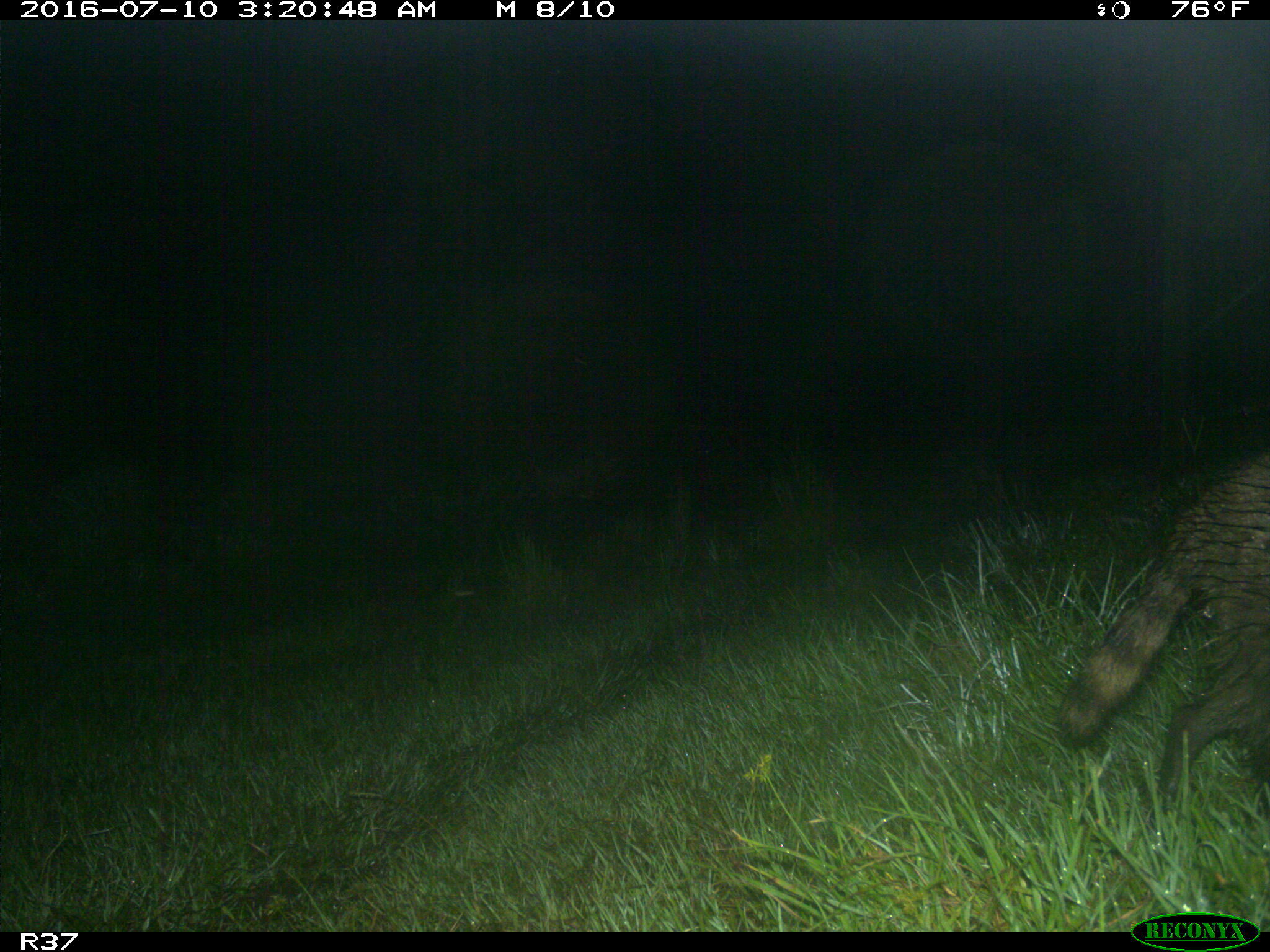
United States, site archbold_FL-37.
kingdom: Animalia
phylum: Chordata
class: Mammalia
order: Carnivora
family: Procyonidae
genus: Procyon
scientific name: Procyon lotor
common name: common raccoon